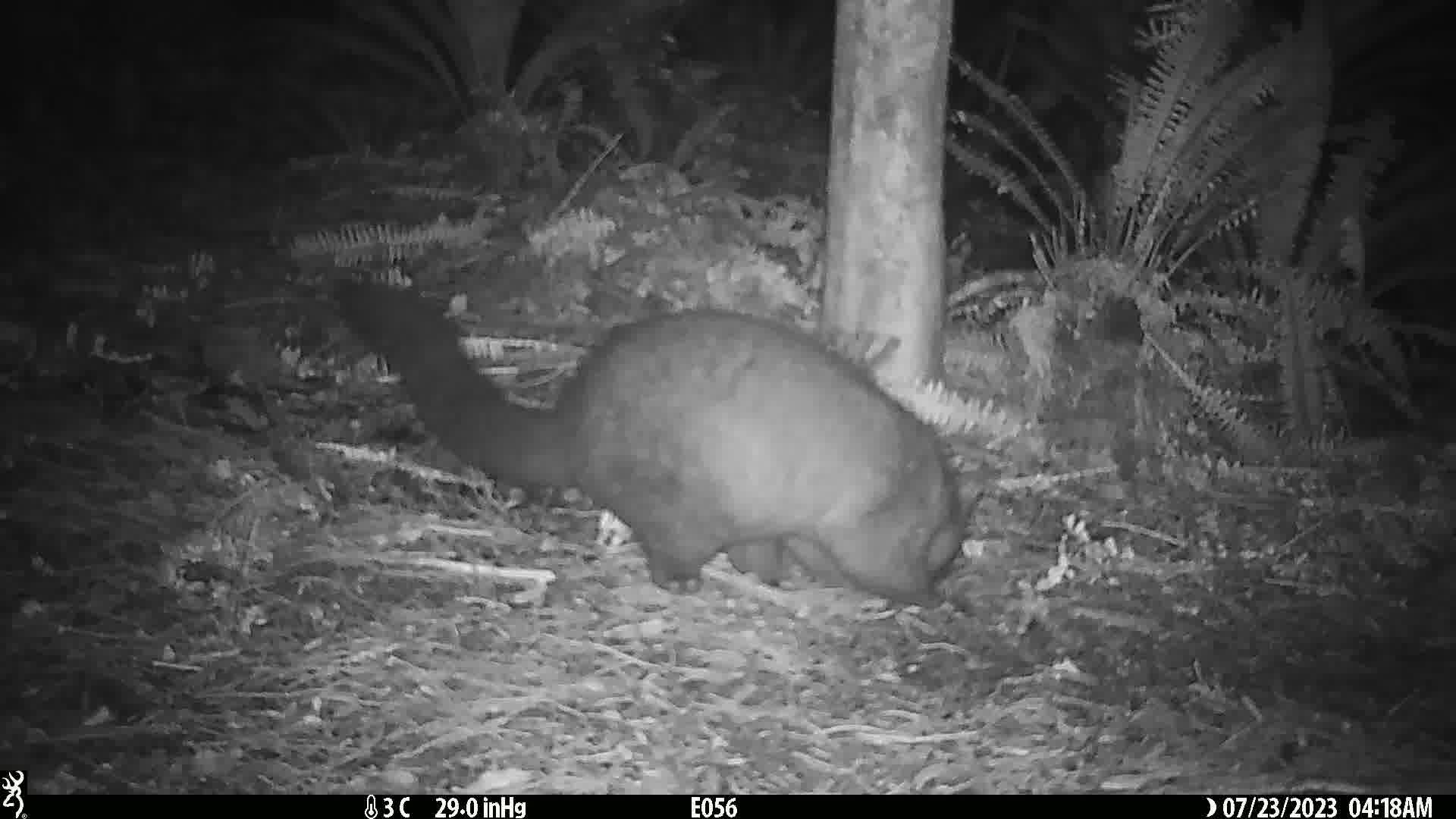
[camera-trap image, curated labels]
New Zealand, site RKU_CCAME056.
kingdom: Animalia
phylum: Chordata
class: Mammalia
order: Diprotodontia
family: Phalangeridae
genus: Trichosurus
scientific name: Trichosurus vulpecula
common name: common brushtail possum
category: possum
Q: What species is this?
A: Possum (common brushtail possum) (Trichosurus vulpecula).